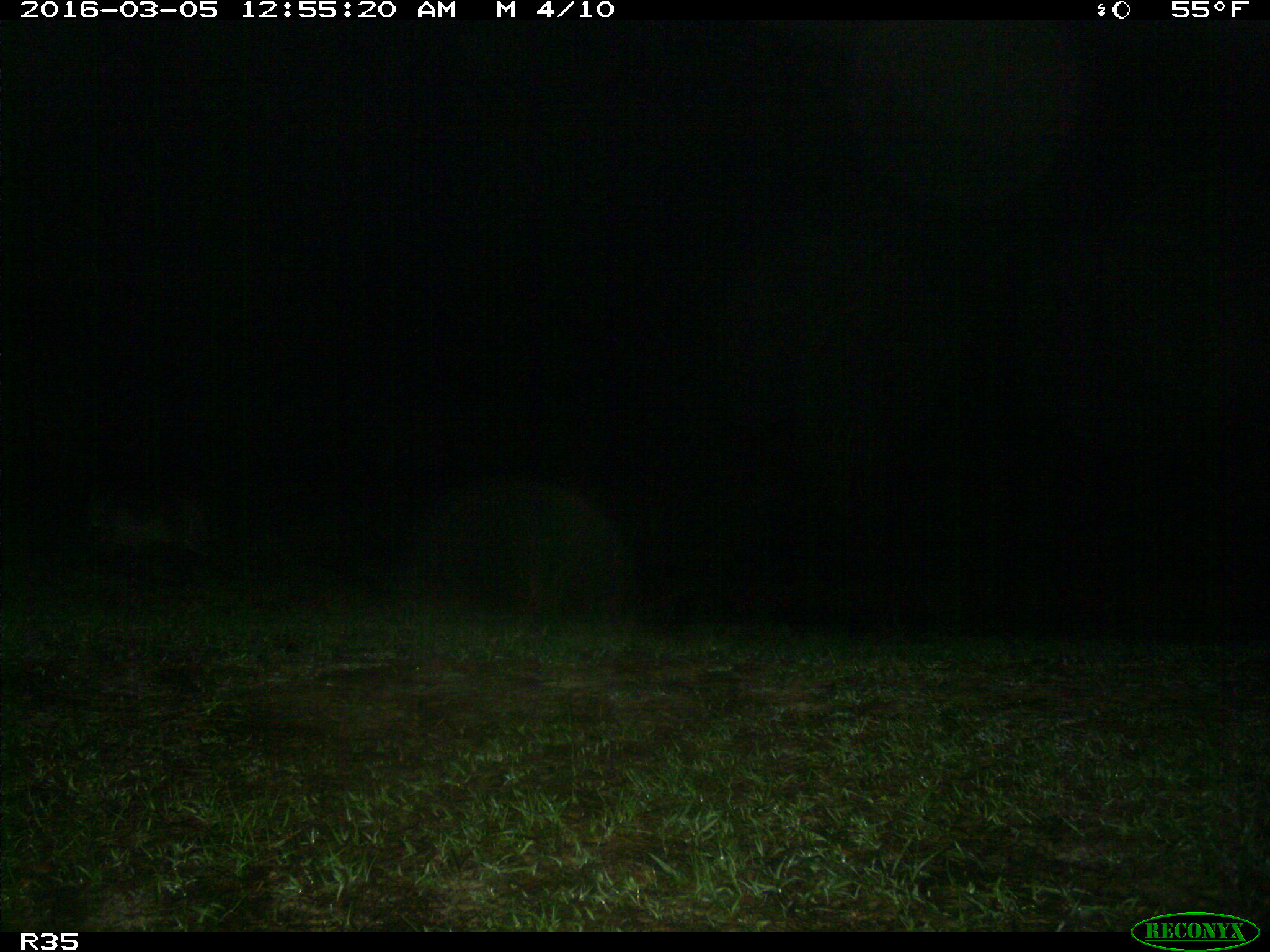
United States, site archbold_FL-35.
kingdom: Animalia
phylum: Chordata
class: Mammalia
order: Carnivora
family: Felidae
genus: Lynx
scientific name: Lynx rufus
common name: bobcat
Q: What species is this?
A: Lynx rufus (bobcat).